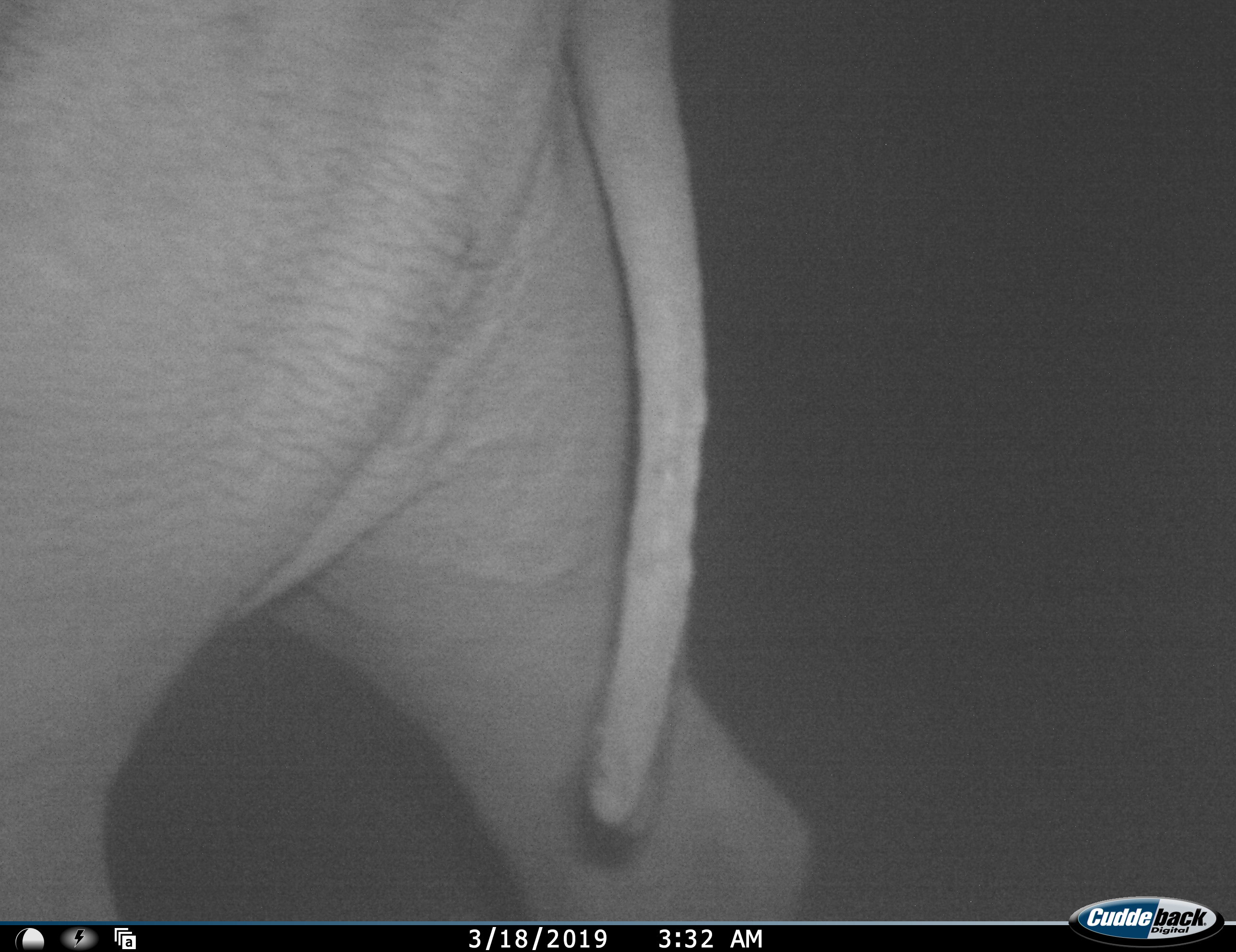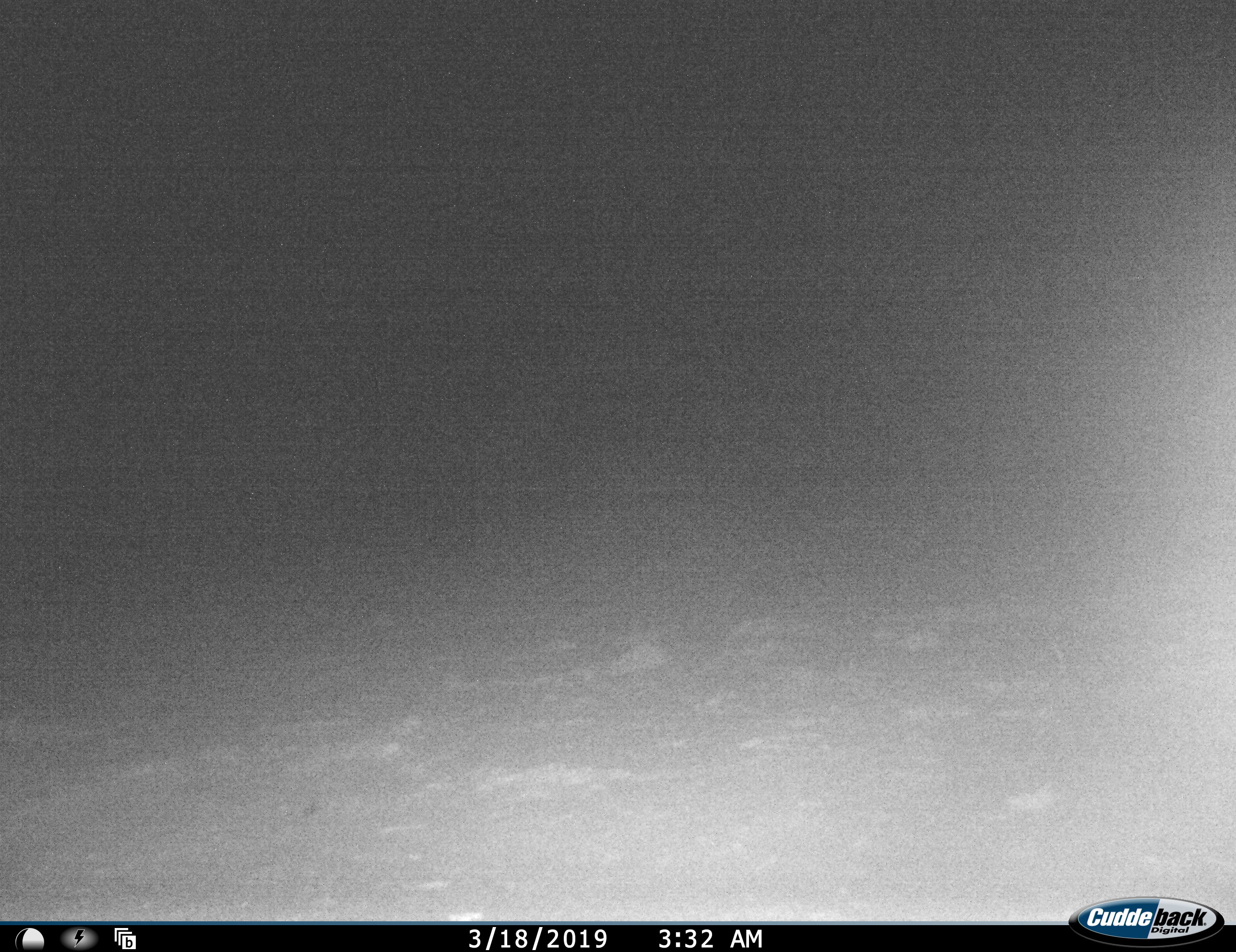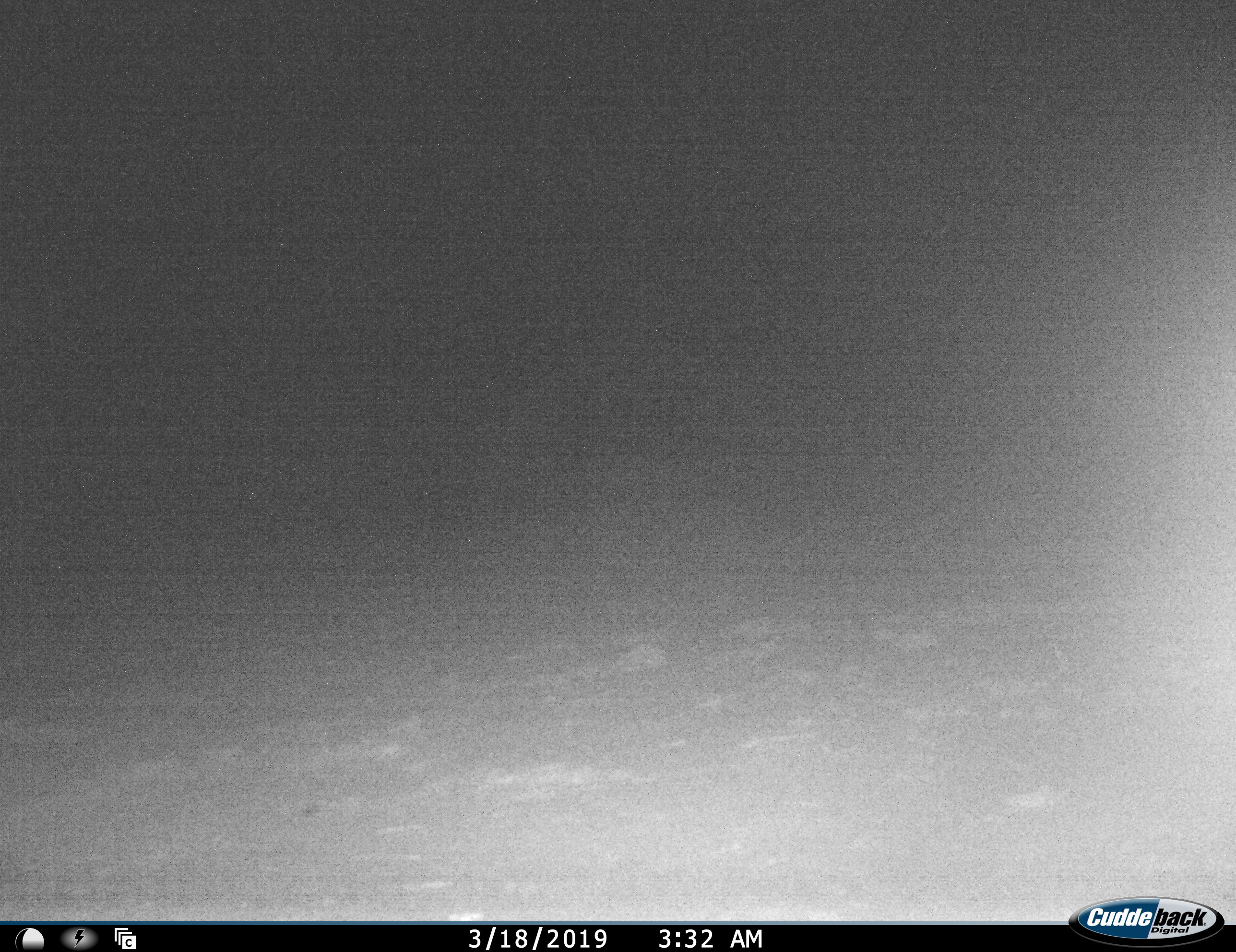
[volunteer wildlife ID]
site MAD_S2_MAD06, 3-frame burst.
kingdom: Animalia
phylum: Chordata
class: Mammalia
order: Proboscidea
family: Elephantidae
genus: Loxodonta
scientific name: Loxodonta africana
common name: african bush elephant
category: elephant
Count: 1.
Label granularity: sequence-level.